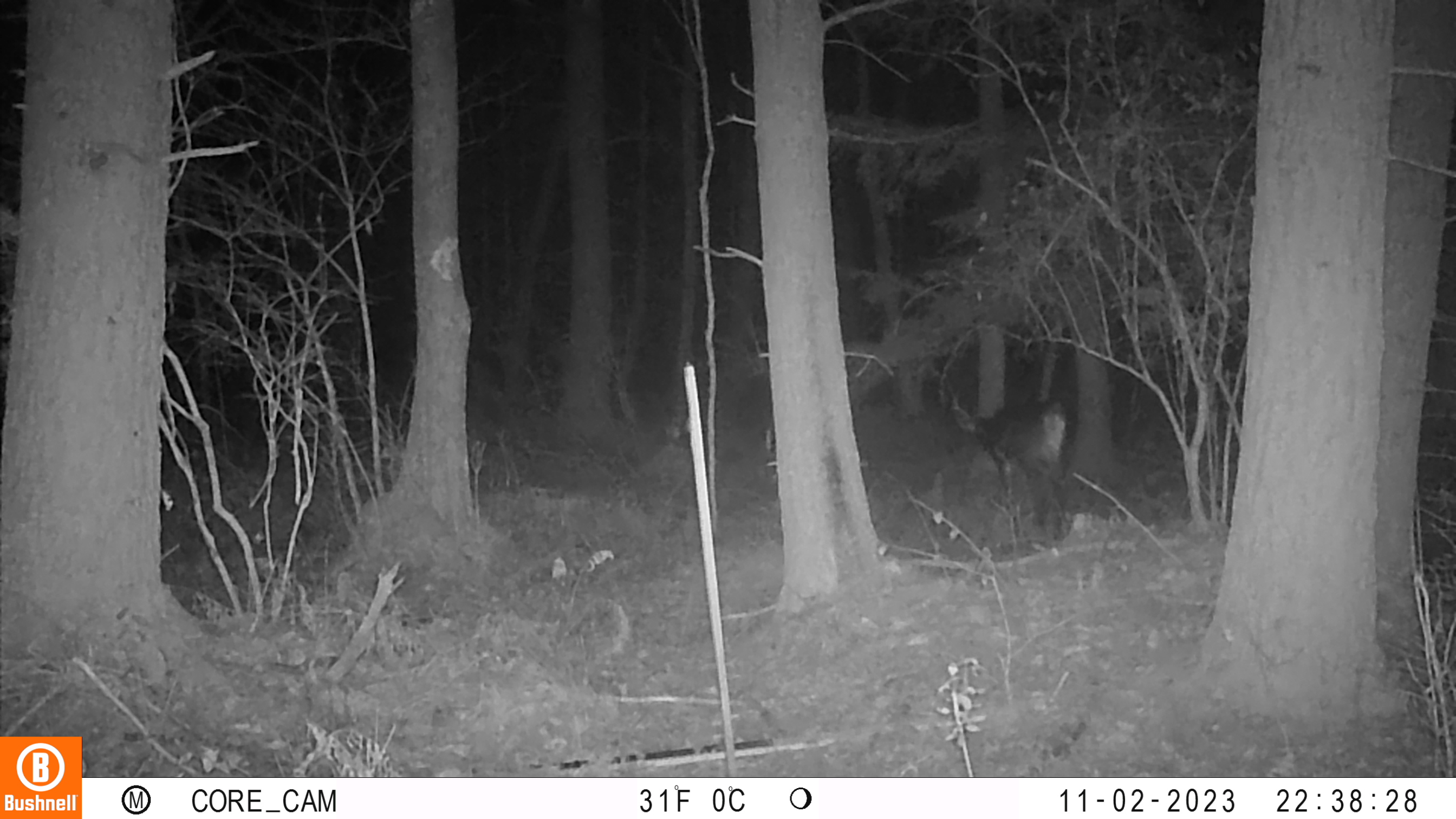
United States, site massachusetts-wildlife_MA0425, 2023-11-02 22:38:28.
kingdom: Animalia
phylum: Chordata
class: Mammalia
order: Artiodactyla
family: Cervidae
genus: Odocoileus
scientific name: Odocoileus virginianus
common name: white-tailed deer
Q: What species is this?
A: White-tailed deer (Odocoileus virginianus).